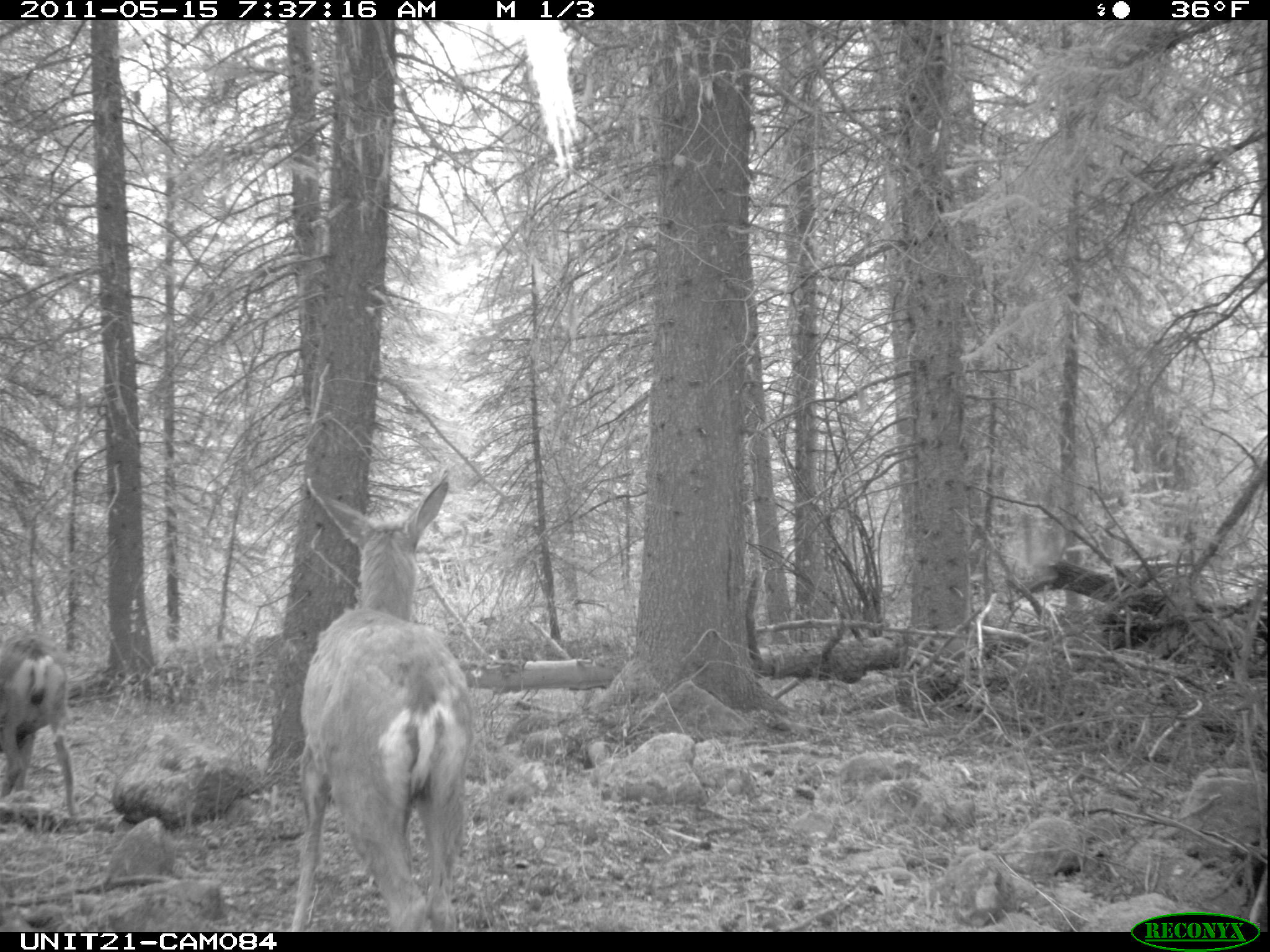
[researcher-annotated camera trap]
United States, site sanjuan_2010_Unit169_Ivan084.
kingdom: Animalia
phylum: Chordata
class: Mammalia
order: Artiodactyla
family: Cervidae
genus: Odocoileus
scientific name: Odocoileus hemionus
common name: mule deer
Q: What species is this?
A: Odocoileus hemionus (mule deer).